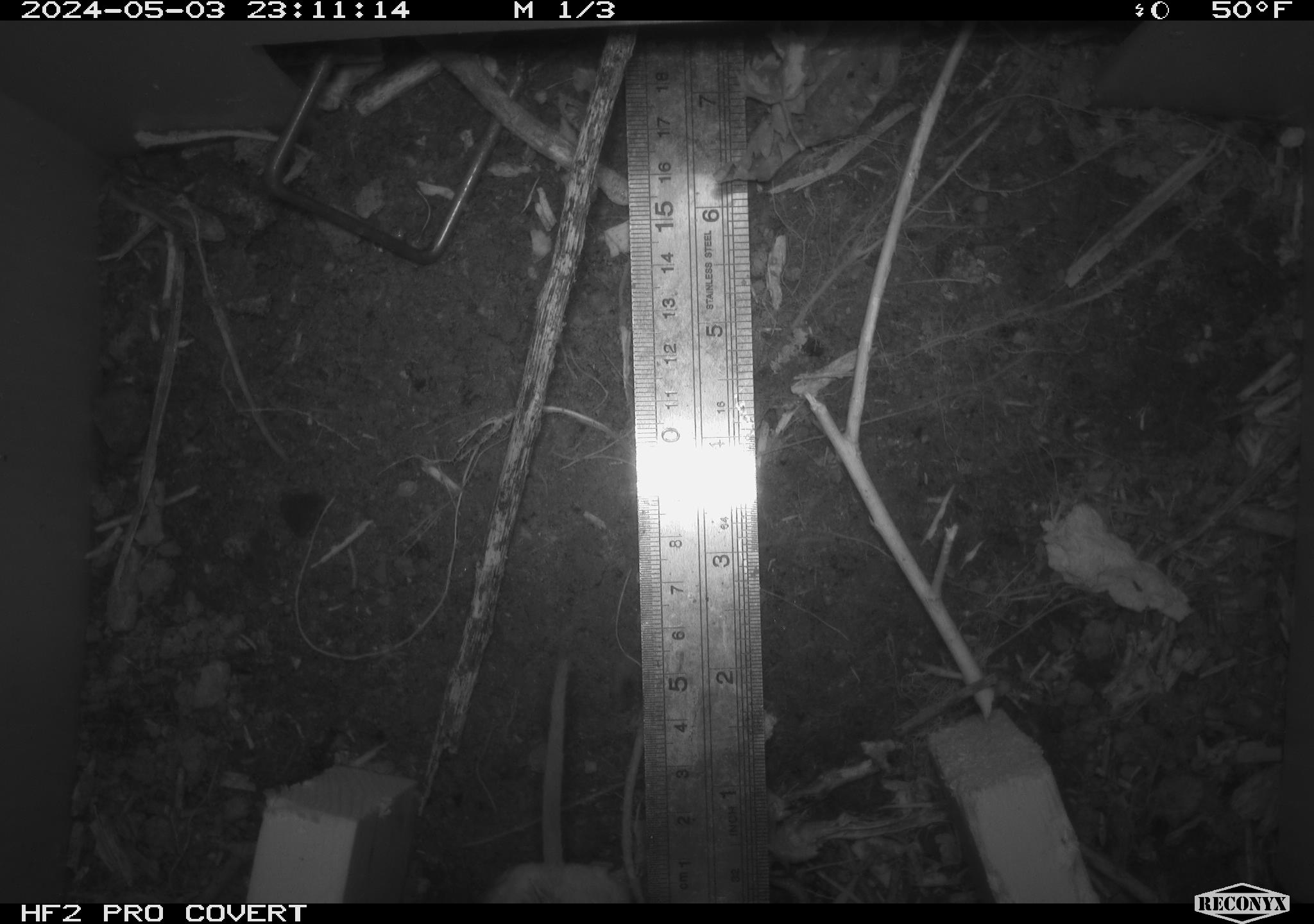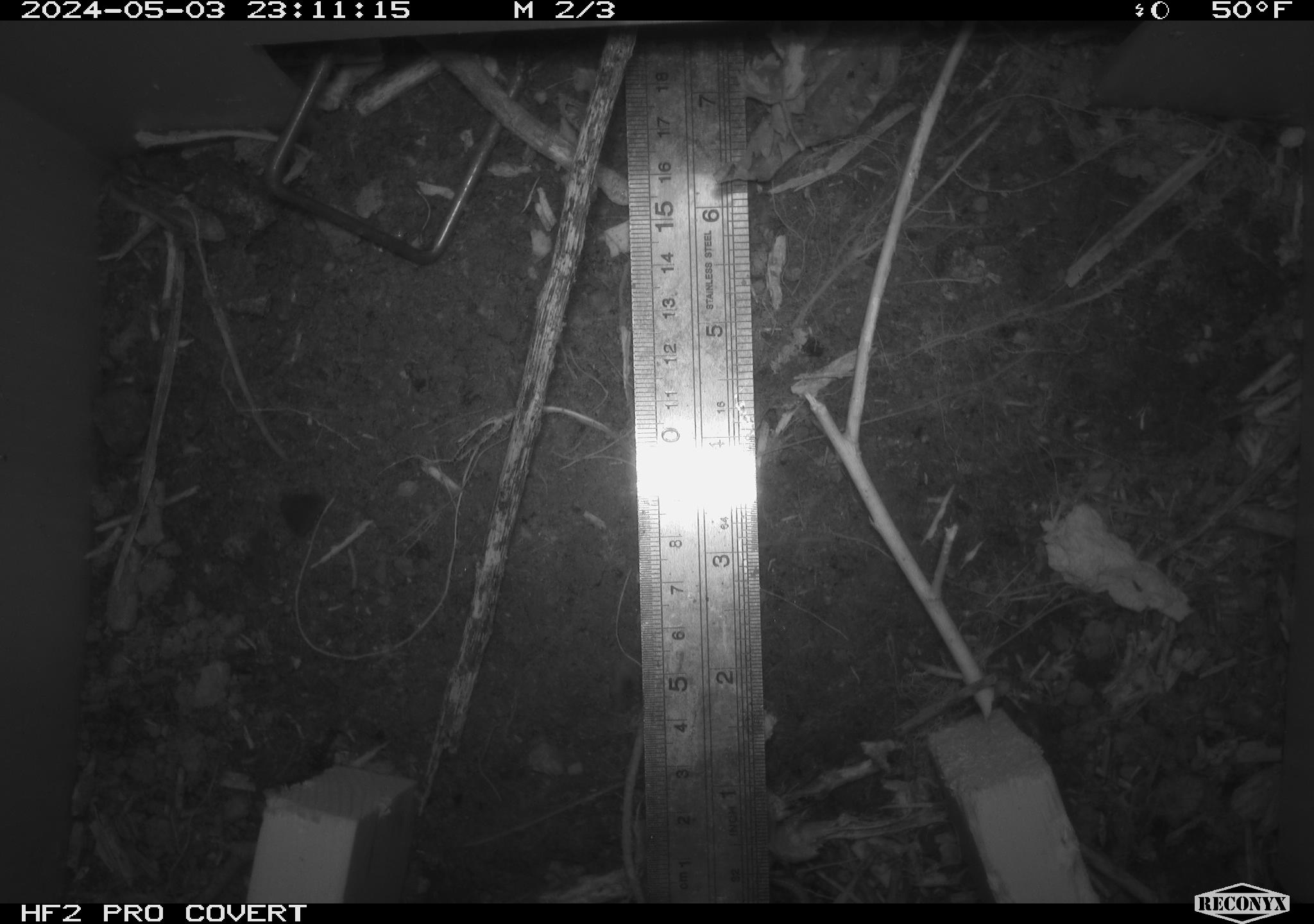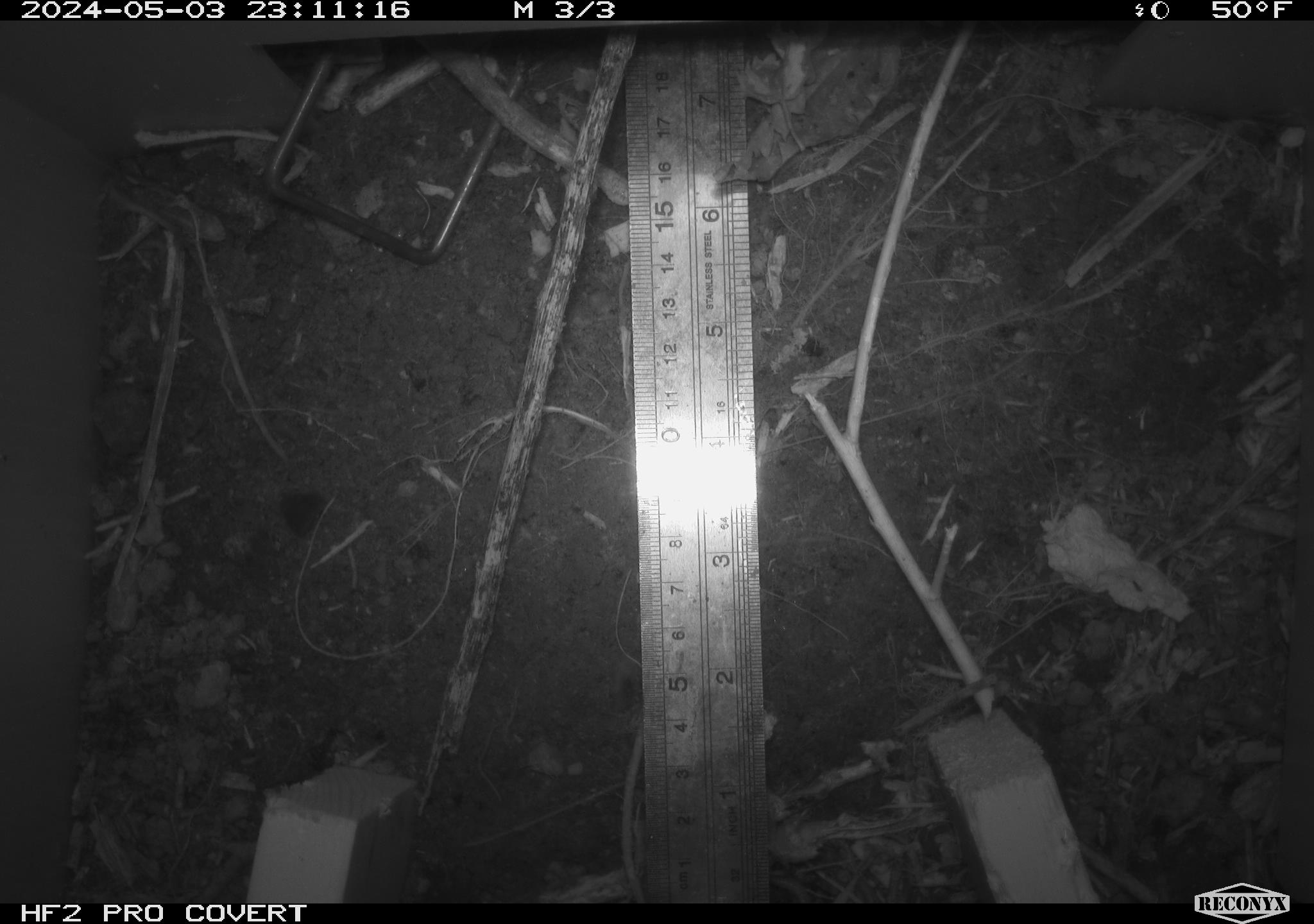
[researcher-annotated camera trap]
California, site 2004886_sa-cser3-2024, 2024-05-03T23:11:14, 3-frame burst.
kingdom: Animalia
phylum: Chordata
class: Mammalia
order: Rodentia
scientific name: Rodentia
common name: rodent